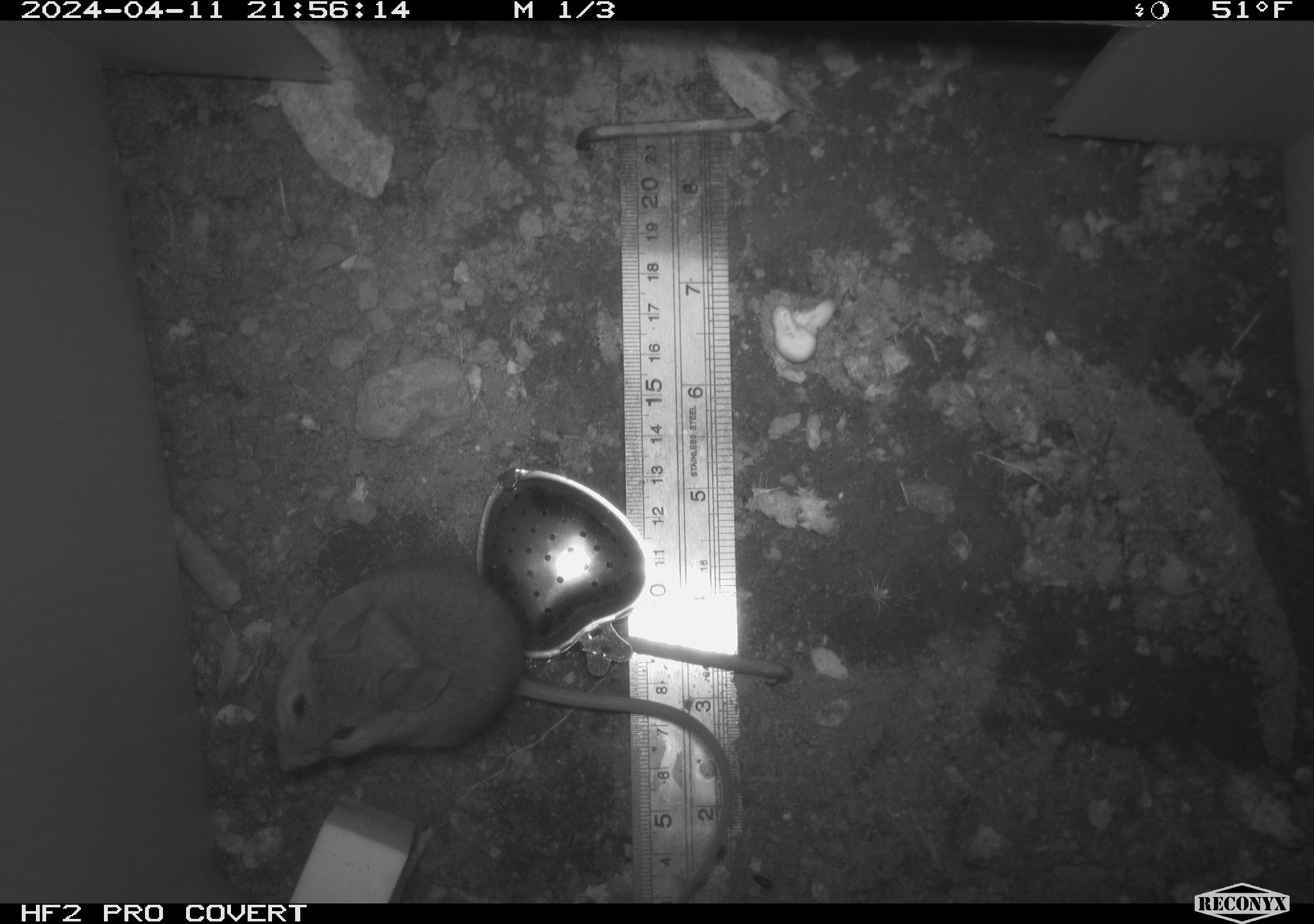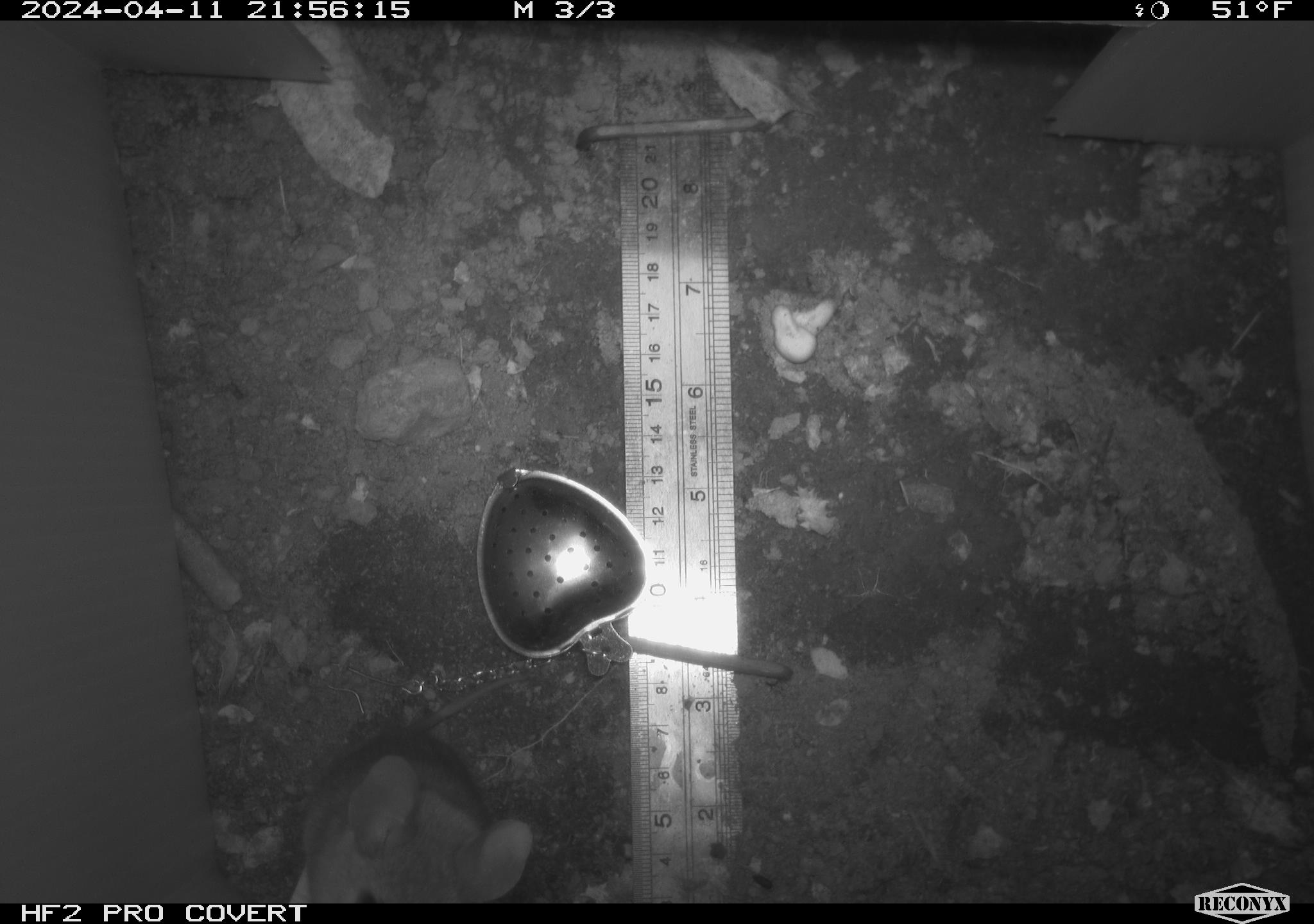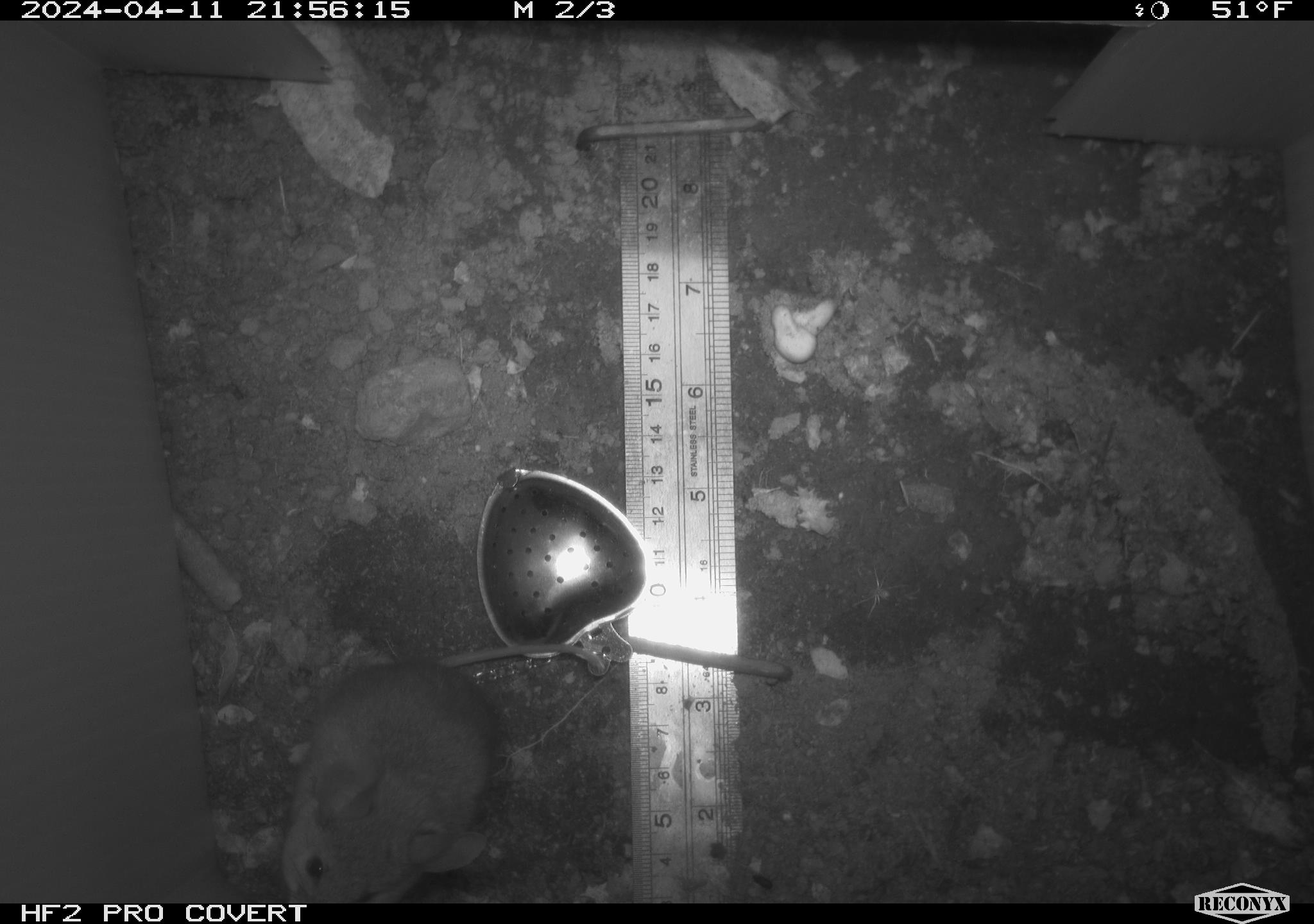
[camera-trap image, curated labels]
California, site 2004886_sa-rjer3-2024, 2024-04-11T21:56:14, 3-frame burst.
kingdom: Animalia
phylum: Chordata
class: Mammalia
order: Rodentia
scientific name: Rodentia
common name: mouse species